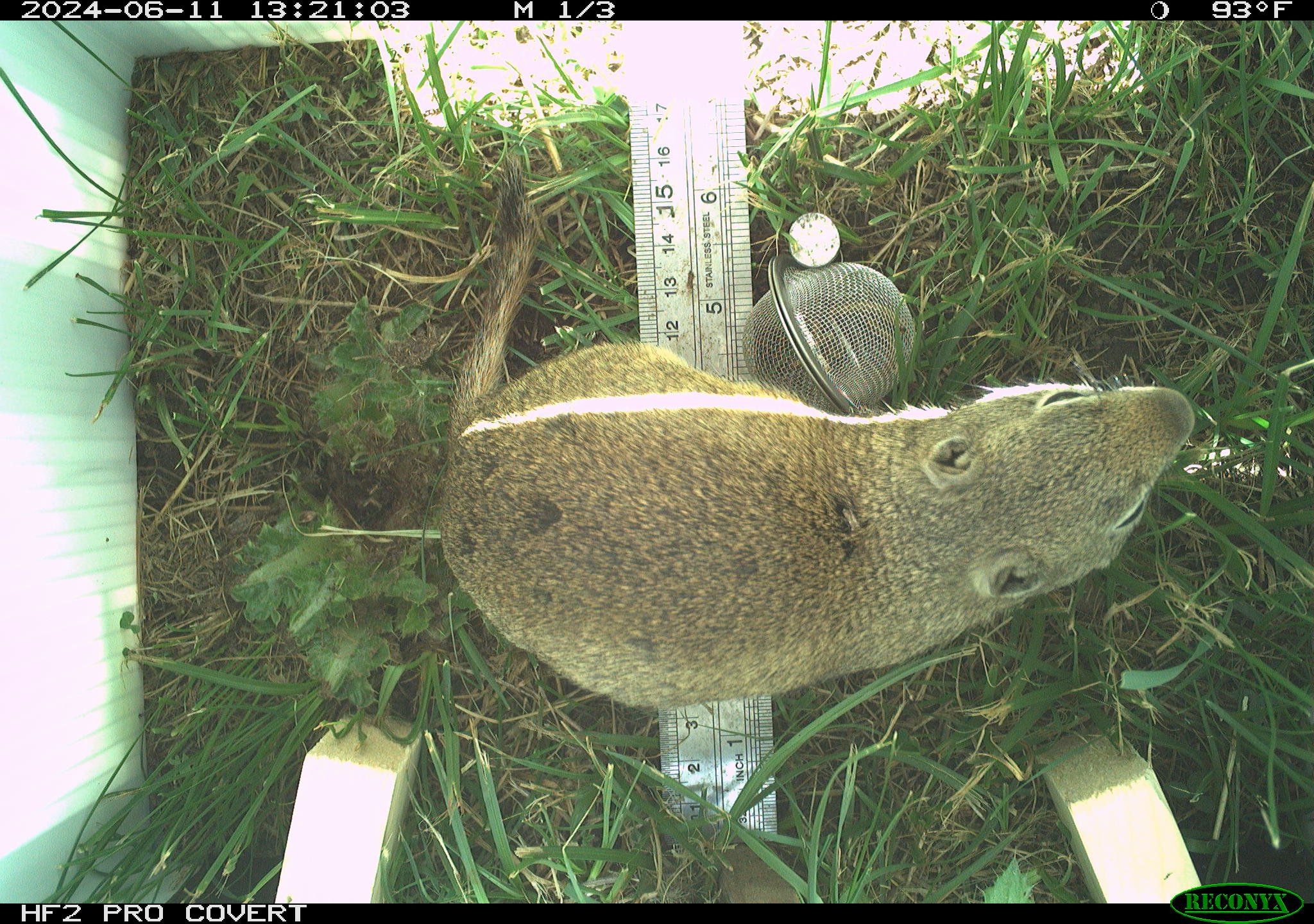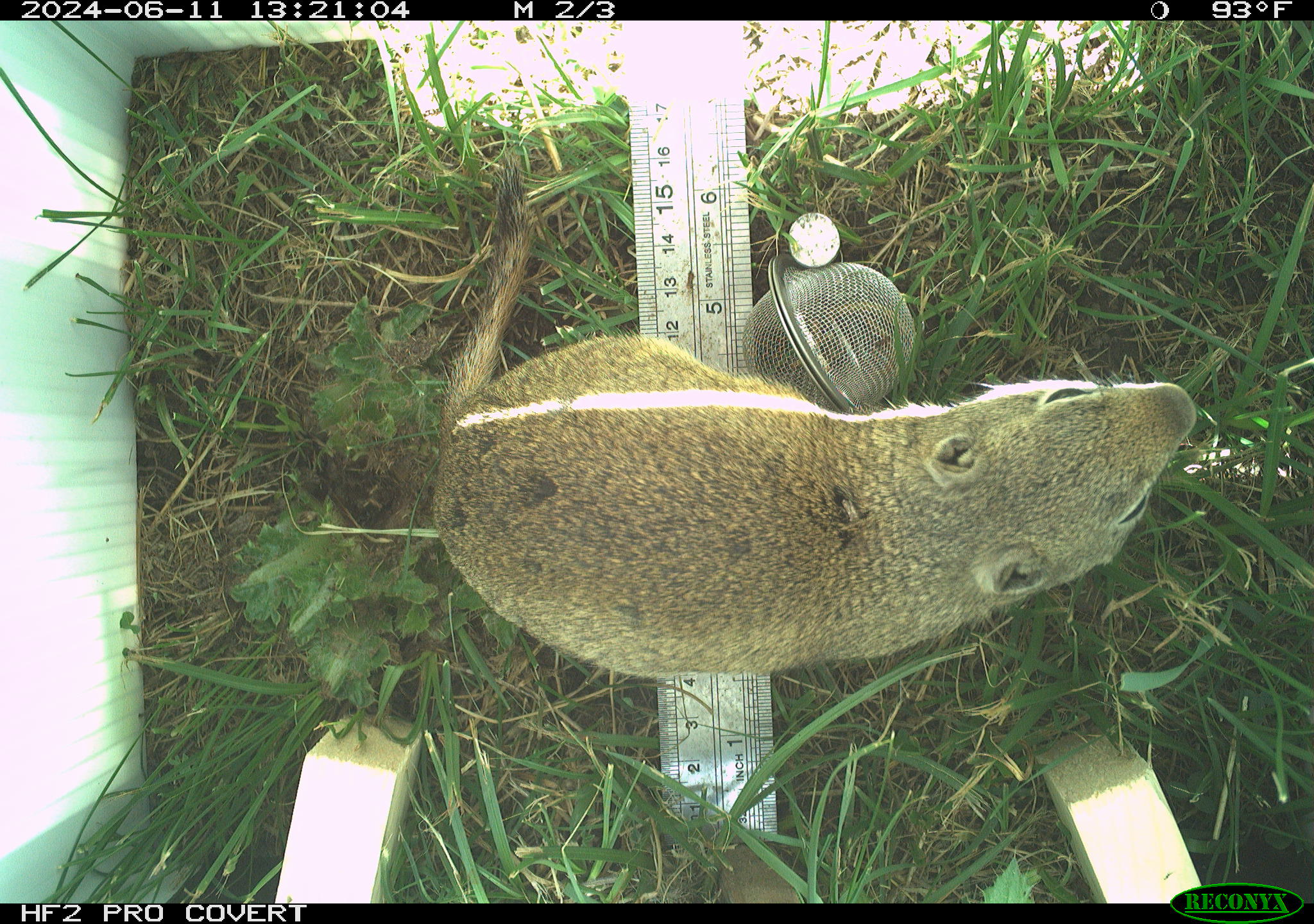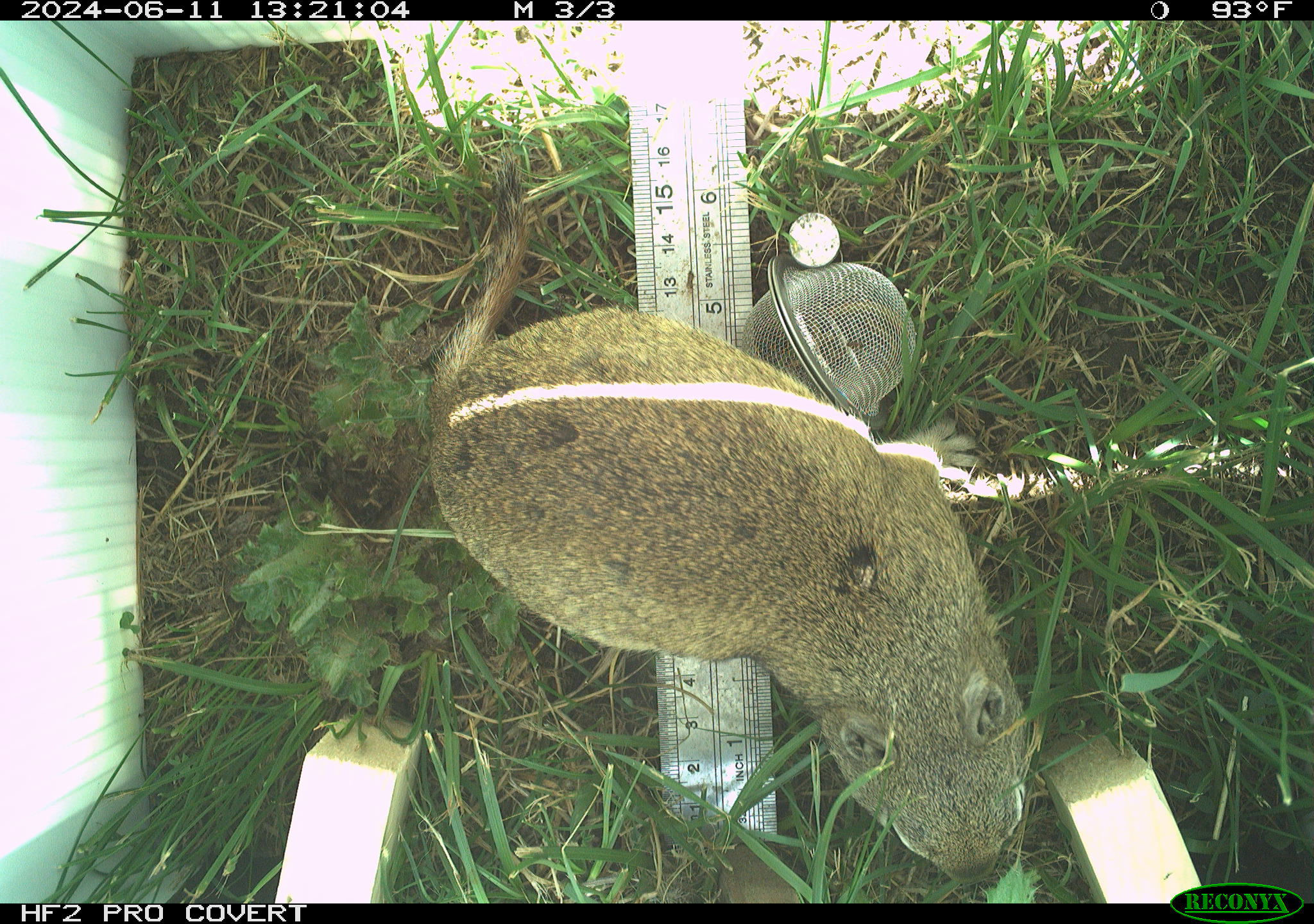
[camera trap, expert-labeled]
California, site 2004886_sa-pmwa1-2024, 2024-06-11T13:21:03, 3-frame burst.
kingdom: Animalia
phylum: Chordata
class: Mammalia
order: Rodentia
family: Sciuridae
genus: Urocitellus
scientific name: Urocitellus beldingi beldingi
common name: belding's ground squirrel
Belding's ground squirrel (Urocitellus beldingi beldingi).